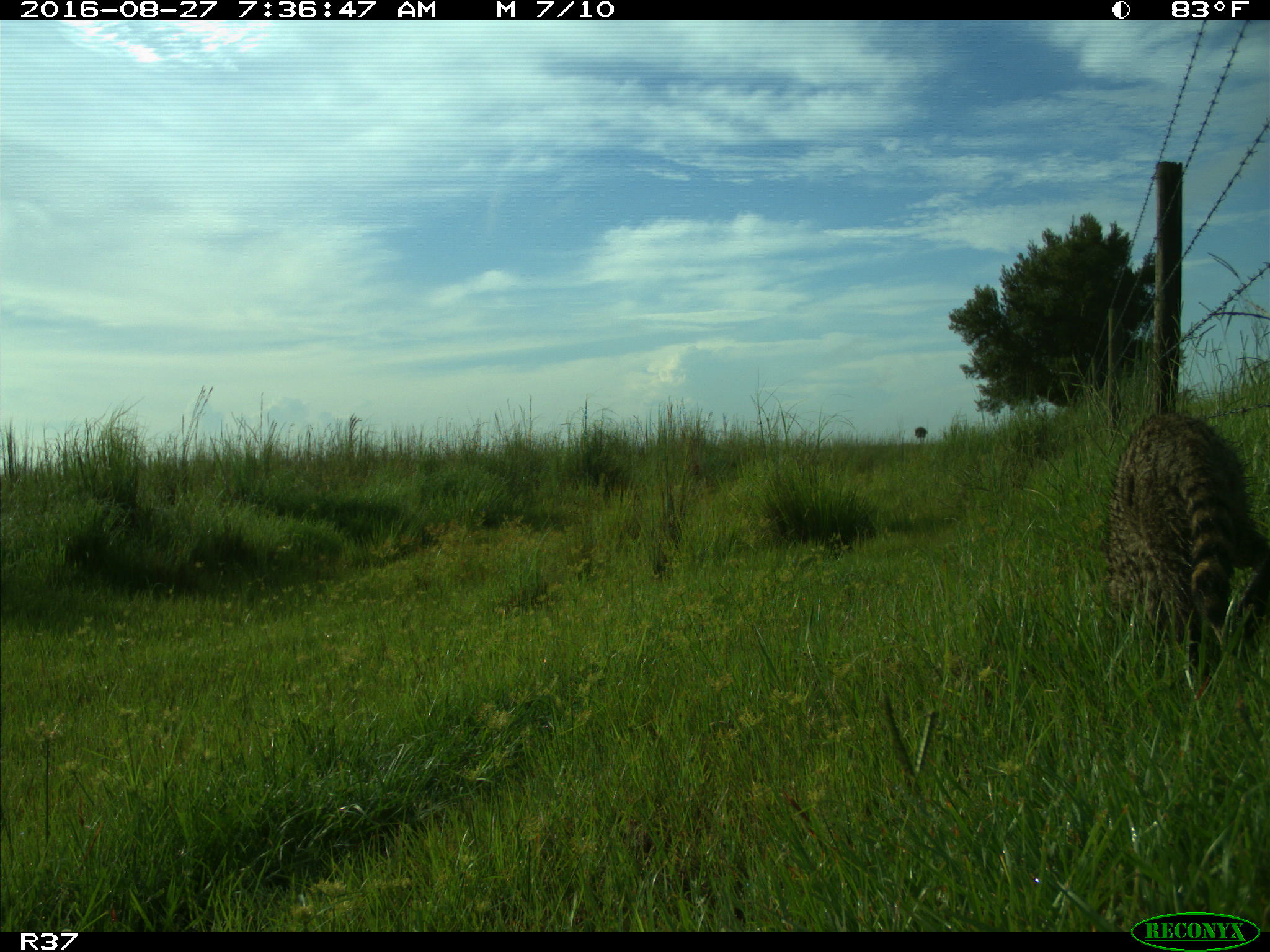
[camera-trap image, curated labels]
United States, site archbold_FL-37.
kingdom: Animalia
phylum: Chordata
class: Mammalia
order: Carnivora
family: Procyonidae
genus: Procyon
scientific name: Procyon lotor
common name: common raccoon